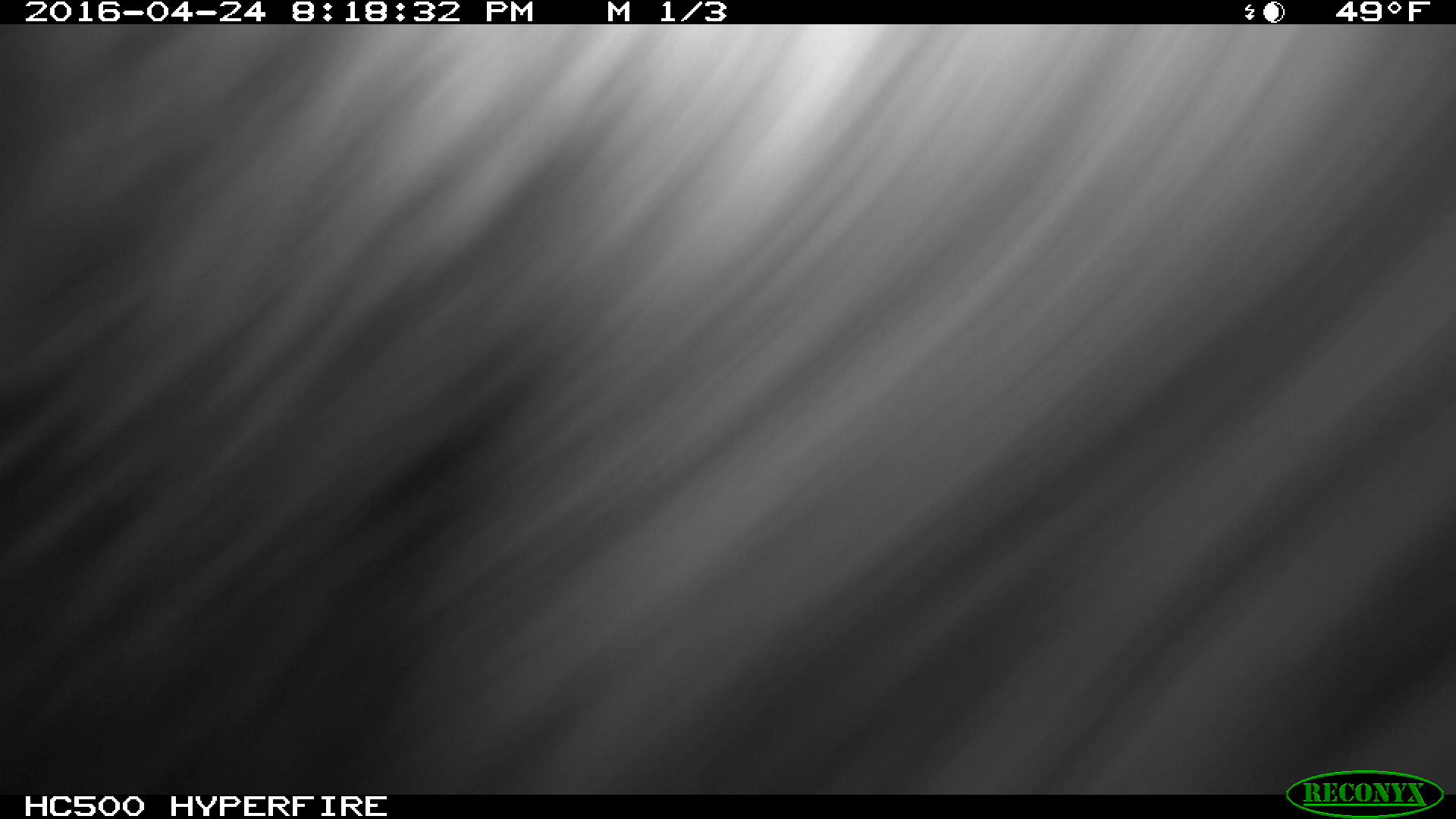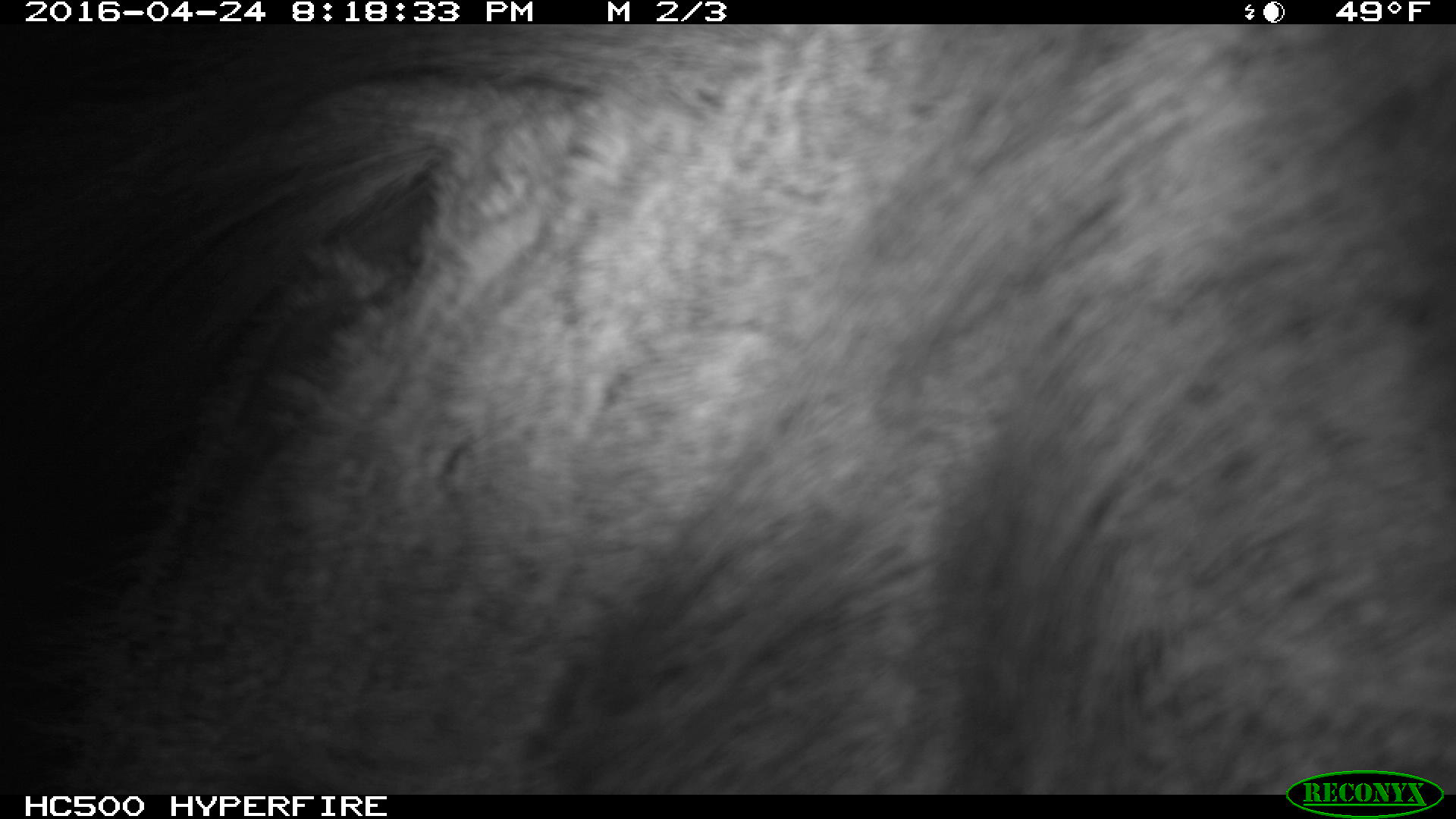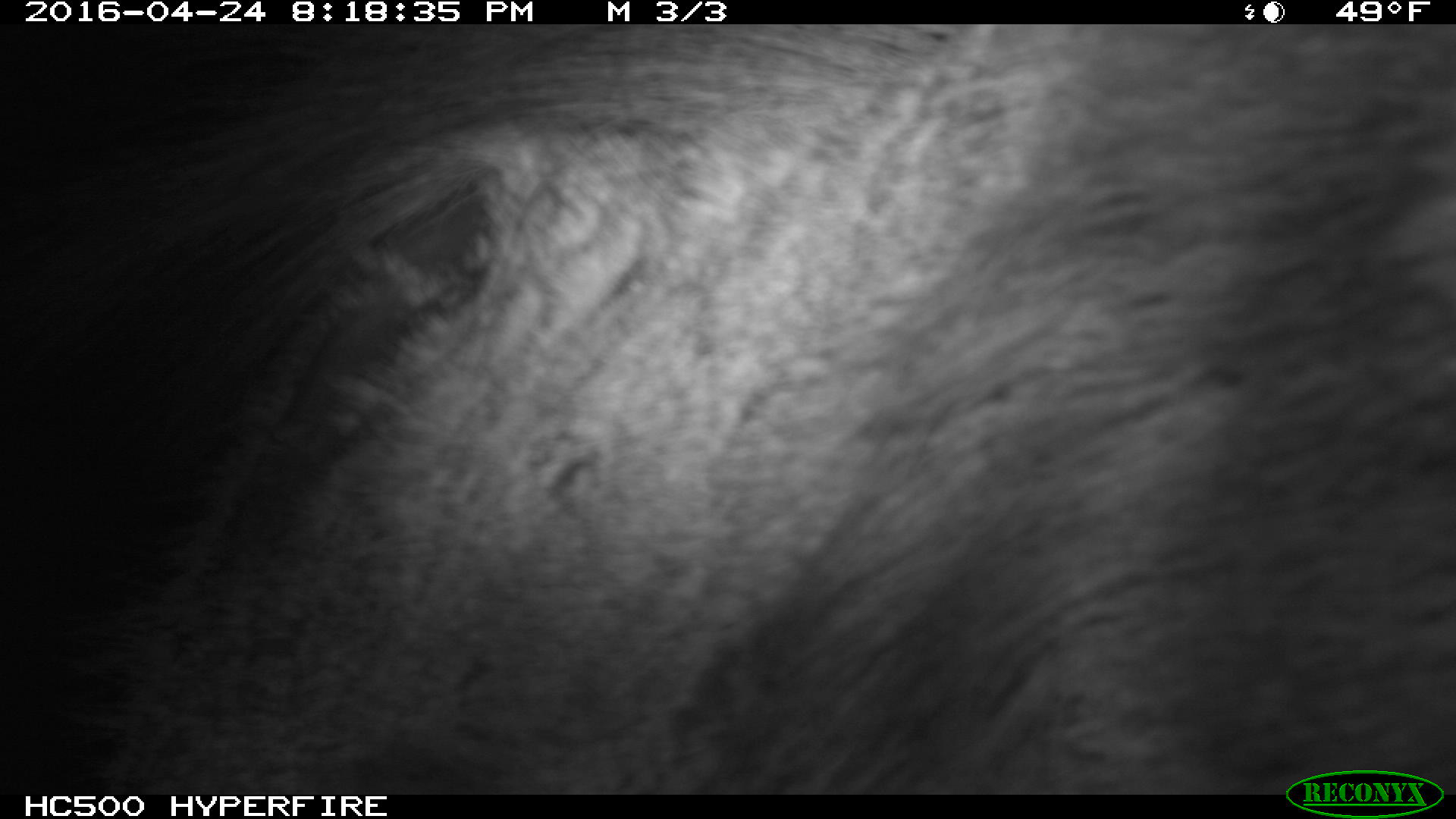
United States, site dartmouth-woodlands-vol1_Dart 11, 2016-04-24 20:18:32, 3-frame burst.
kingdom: Animalia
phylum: Chordata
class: Mammalia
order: Artiodactyla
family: Cervidae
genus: Alces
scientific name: Alces alces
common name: moose